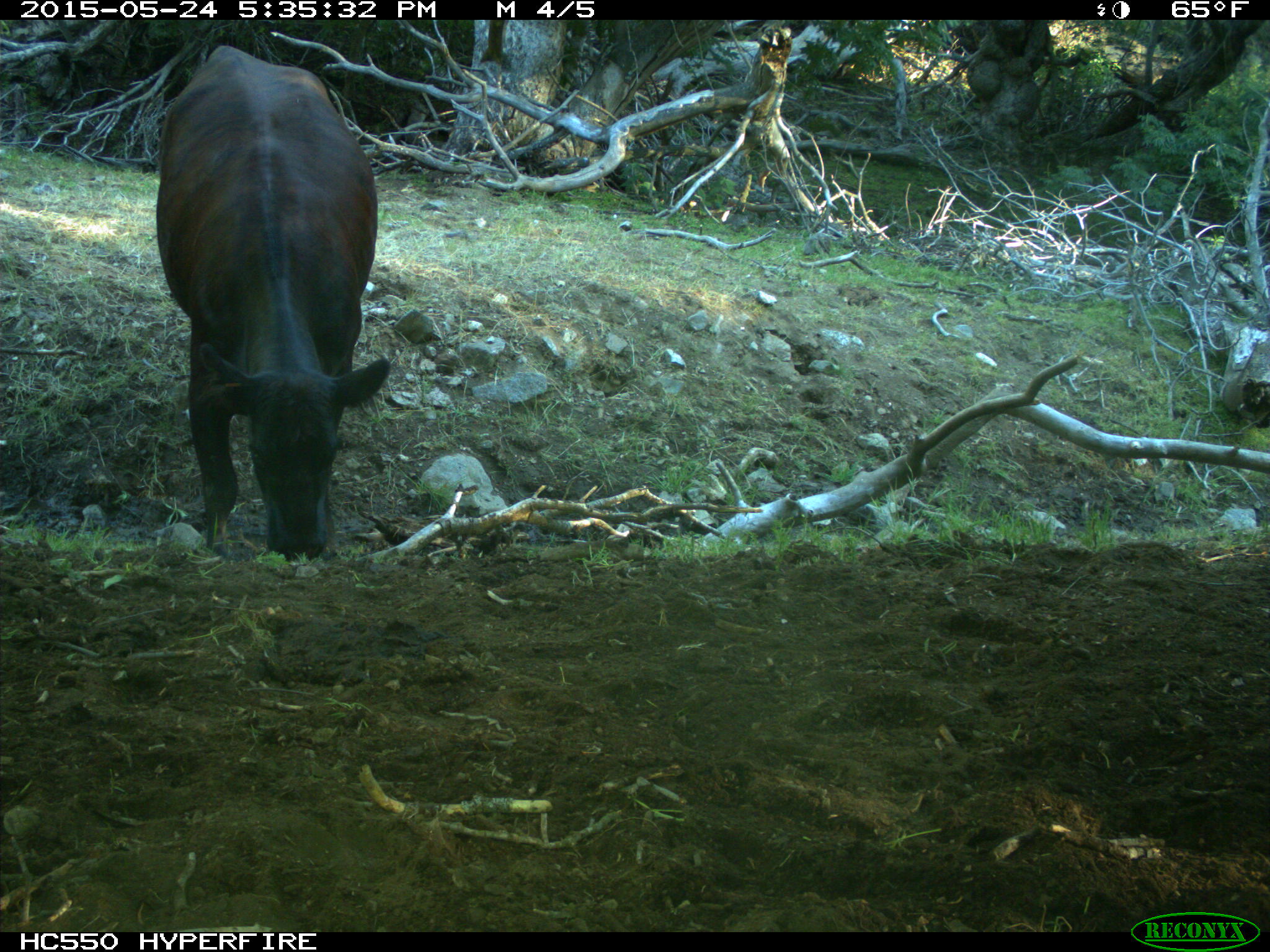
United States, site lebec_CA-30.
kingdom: Animalia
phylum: Chordata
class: Mammalia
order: Artiodactyla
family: Bovidae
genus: Bos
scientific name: Bos taurus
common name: domestic cow